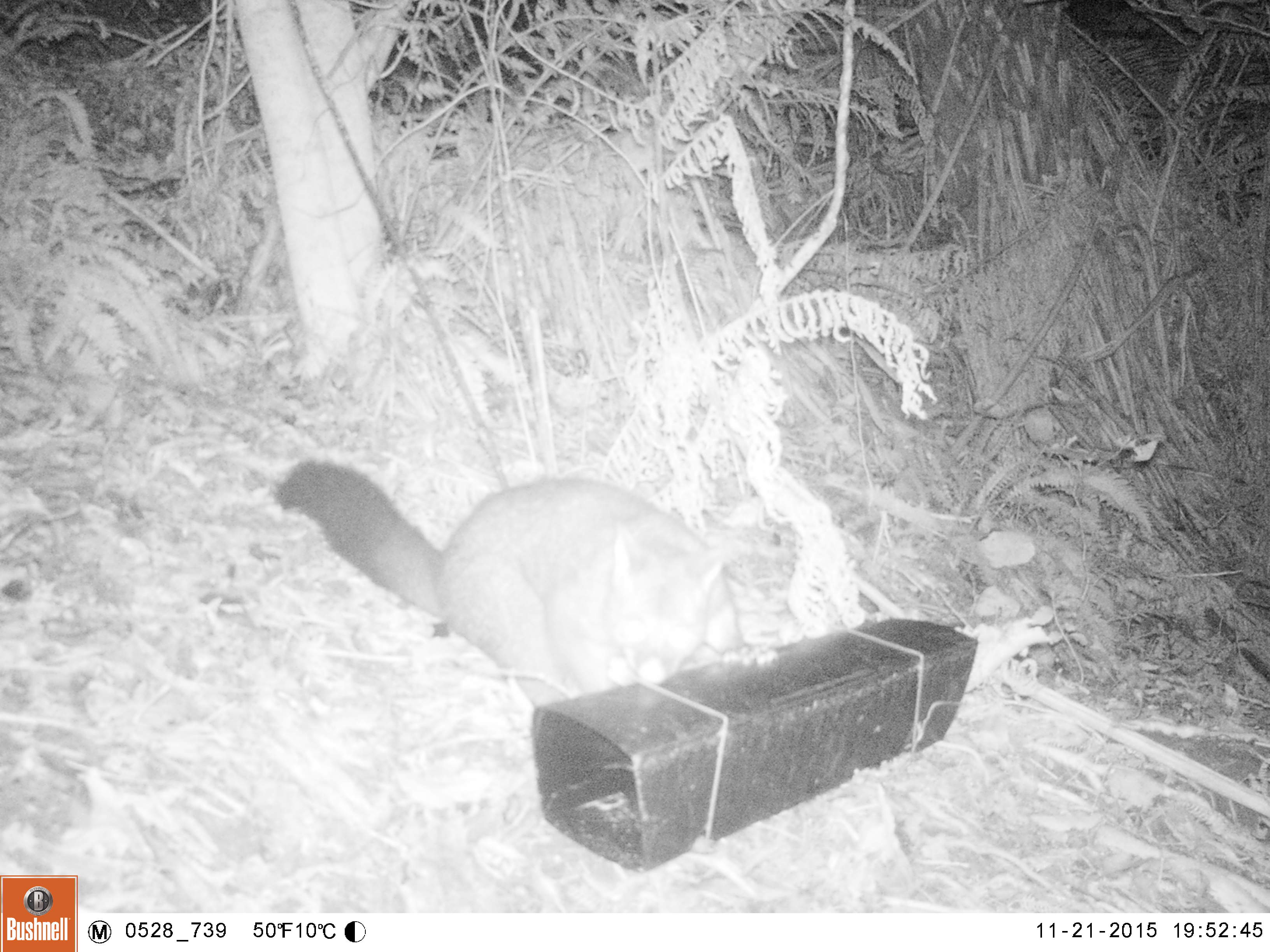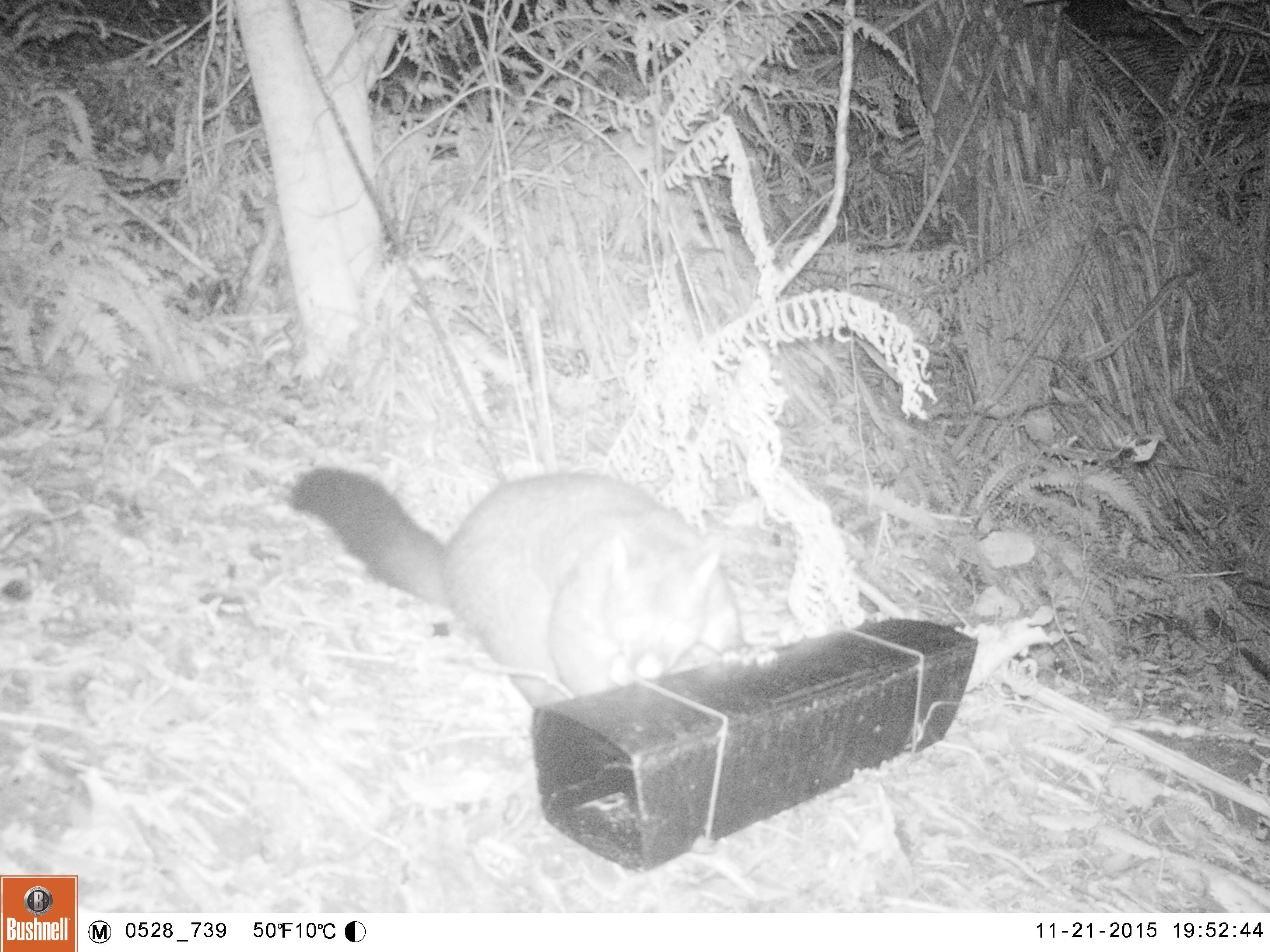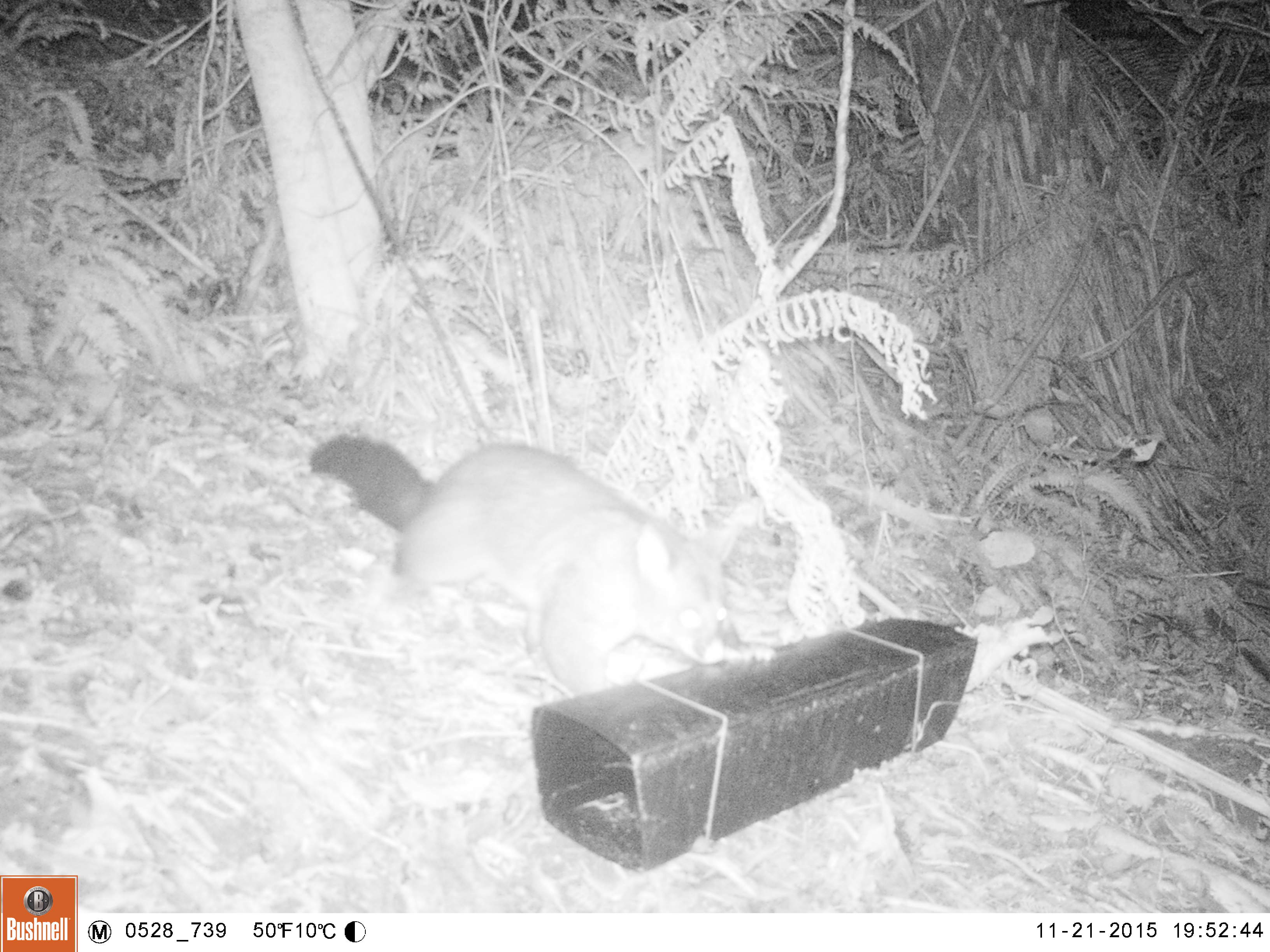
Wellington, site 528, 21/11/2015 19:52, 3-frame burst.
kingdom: Animalia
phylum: Chordata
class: Mammalia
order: Didelphimorphia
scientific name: Didelphimorphia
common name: possum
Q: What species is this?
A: Possum (Didelphimorphia).